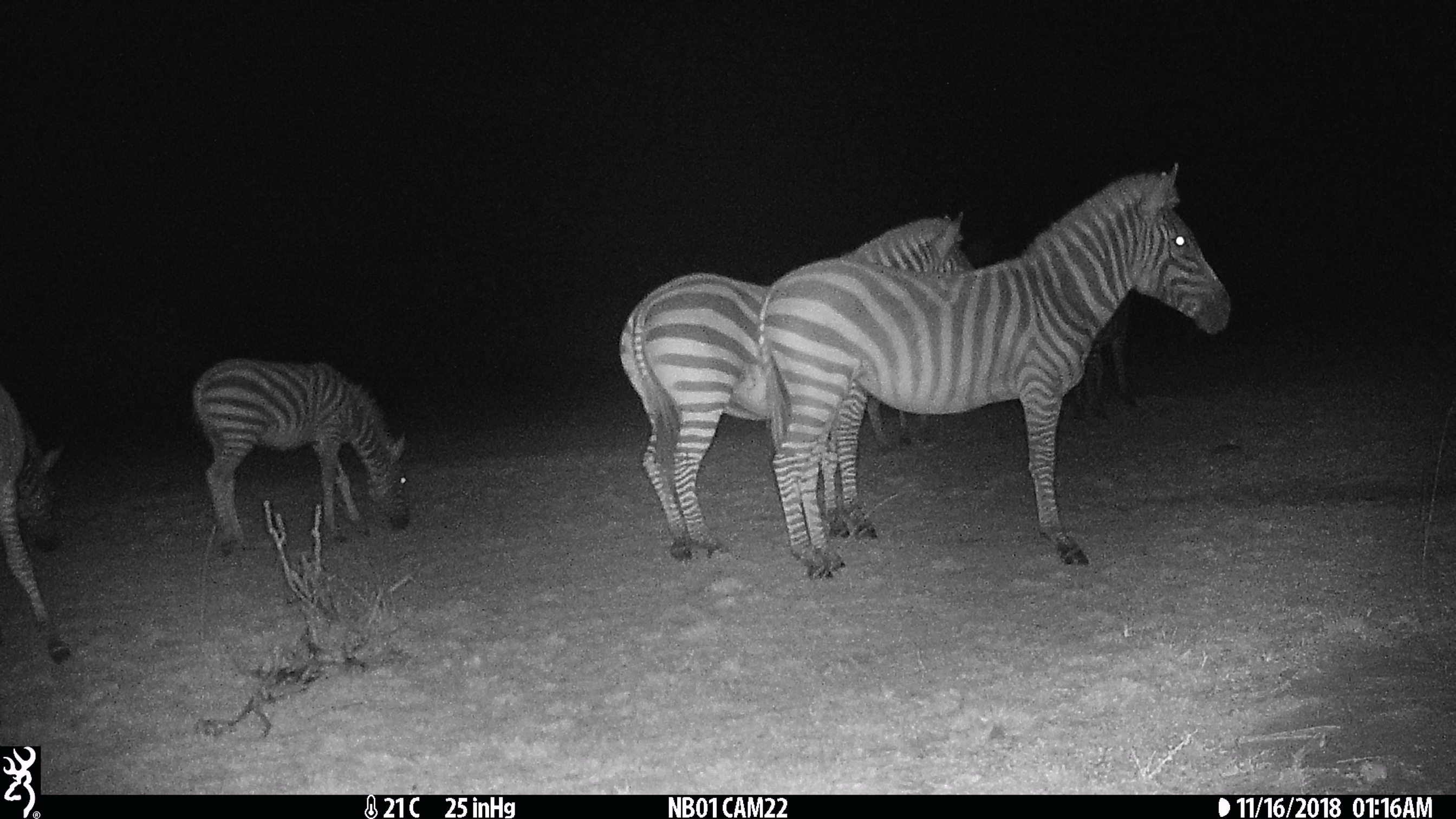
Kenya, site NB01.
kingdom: Animalia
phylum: Chordata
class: Mammalia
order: Perissodactyla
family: Equidae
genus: Equus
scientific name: Equus quagga burchellii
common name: burchell's zebra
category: zebra